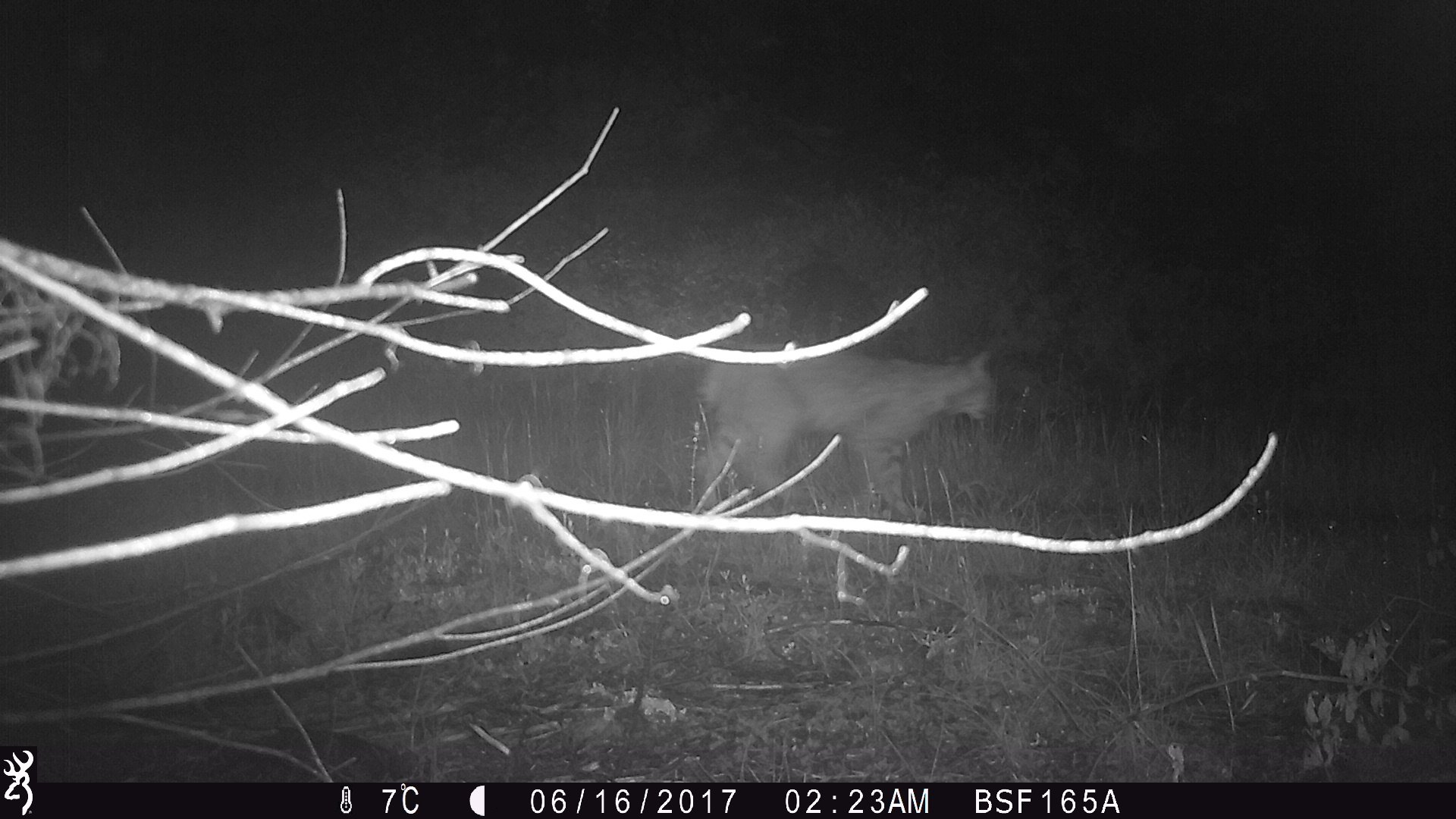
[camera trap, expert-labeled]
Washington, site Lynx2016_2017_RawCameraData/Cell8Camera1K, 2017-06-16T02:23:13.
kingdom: Animalia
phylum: Chordata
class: Mammalia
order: Carnivora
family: Felidae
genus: Lynx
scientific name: Lynx rufus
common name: bobcat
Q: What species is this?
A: Lynx rufus (bobcat).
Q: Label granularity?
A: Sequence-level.